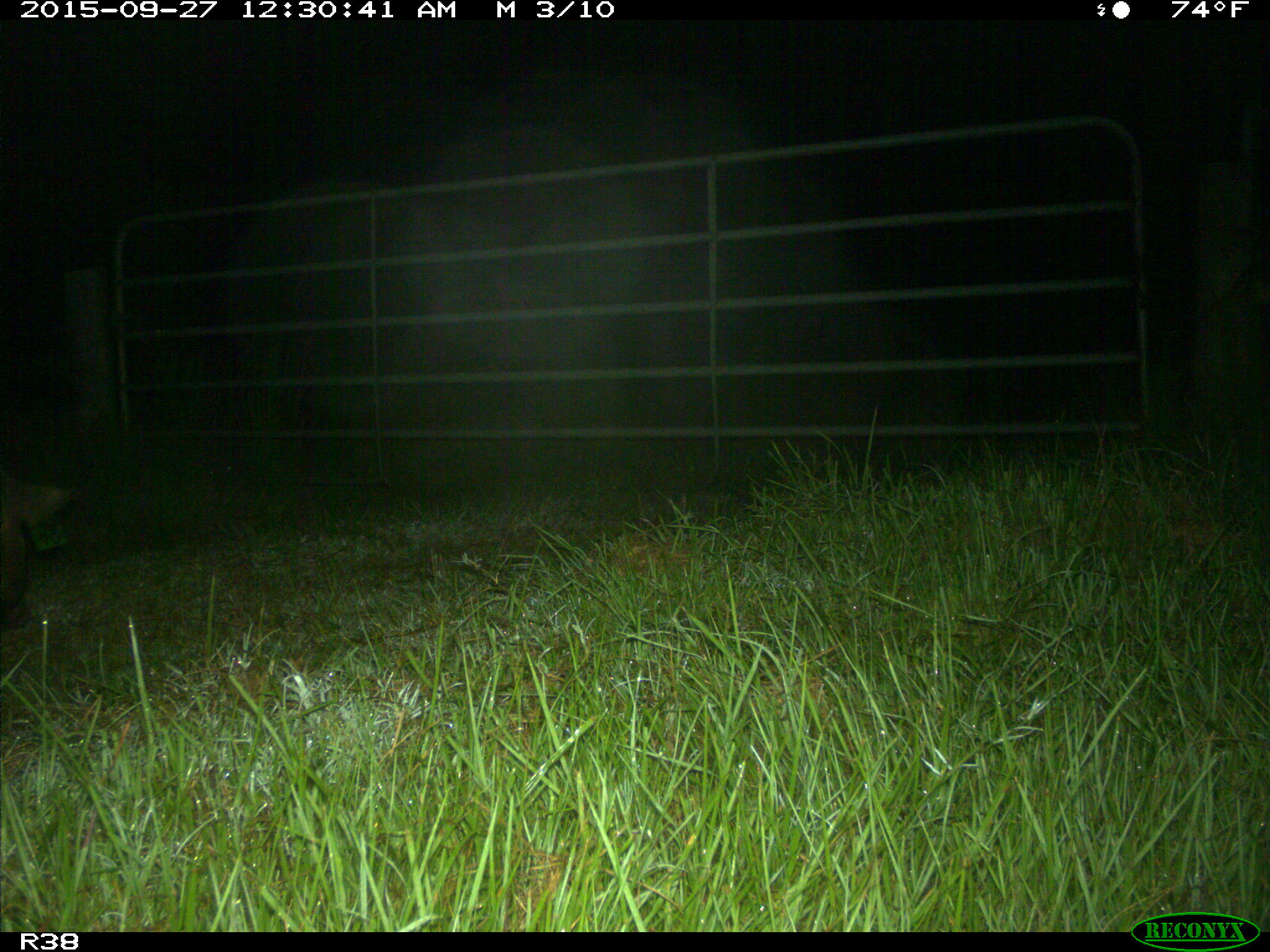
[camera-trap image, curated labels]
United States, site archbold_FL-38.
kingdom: Animalia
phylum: Chordata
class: Mammalia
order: Artiodactyla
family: Suidae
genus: Sus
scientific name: Sus scrofa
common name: wild boar